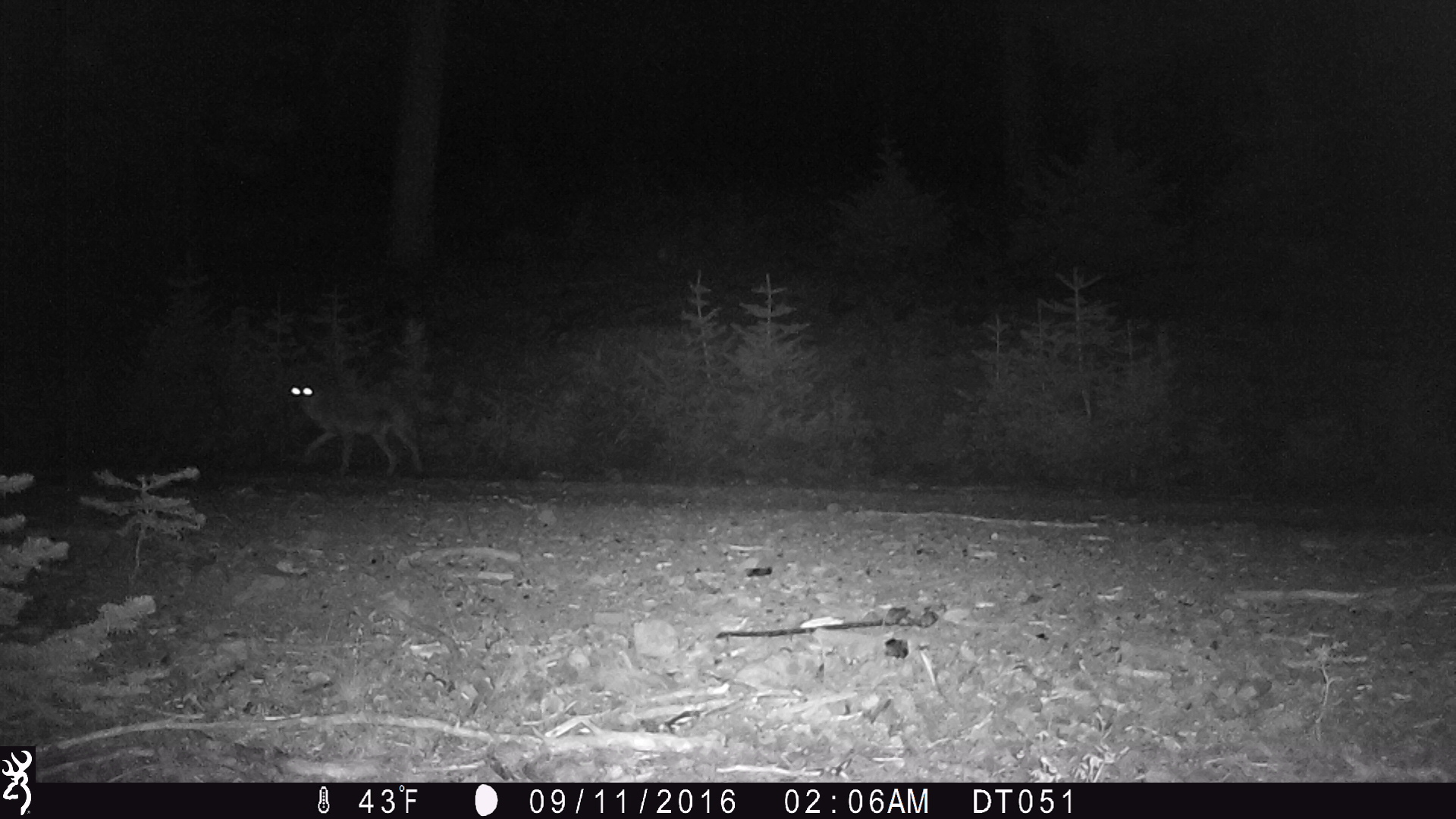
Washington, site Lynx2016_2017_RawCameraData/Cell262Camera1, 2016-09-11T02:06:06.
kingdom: Animalia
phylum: Chordata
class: Mammalia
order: Carnivora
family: Canidae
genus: Canis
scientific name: Canis latrans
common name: coyote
Canis latrans (coyote). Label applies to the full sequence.